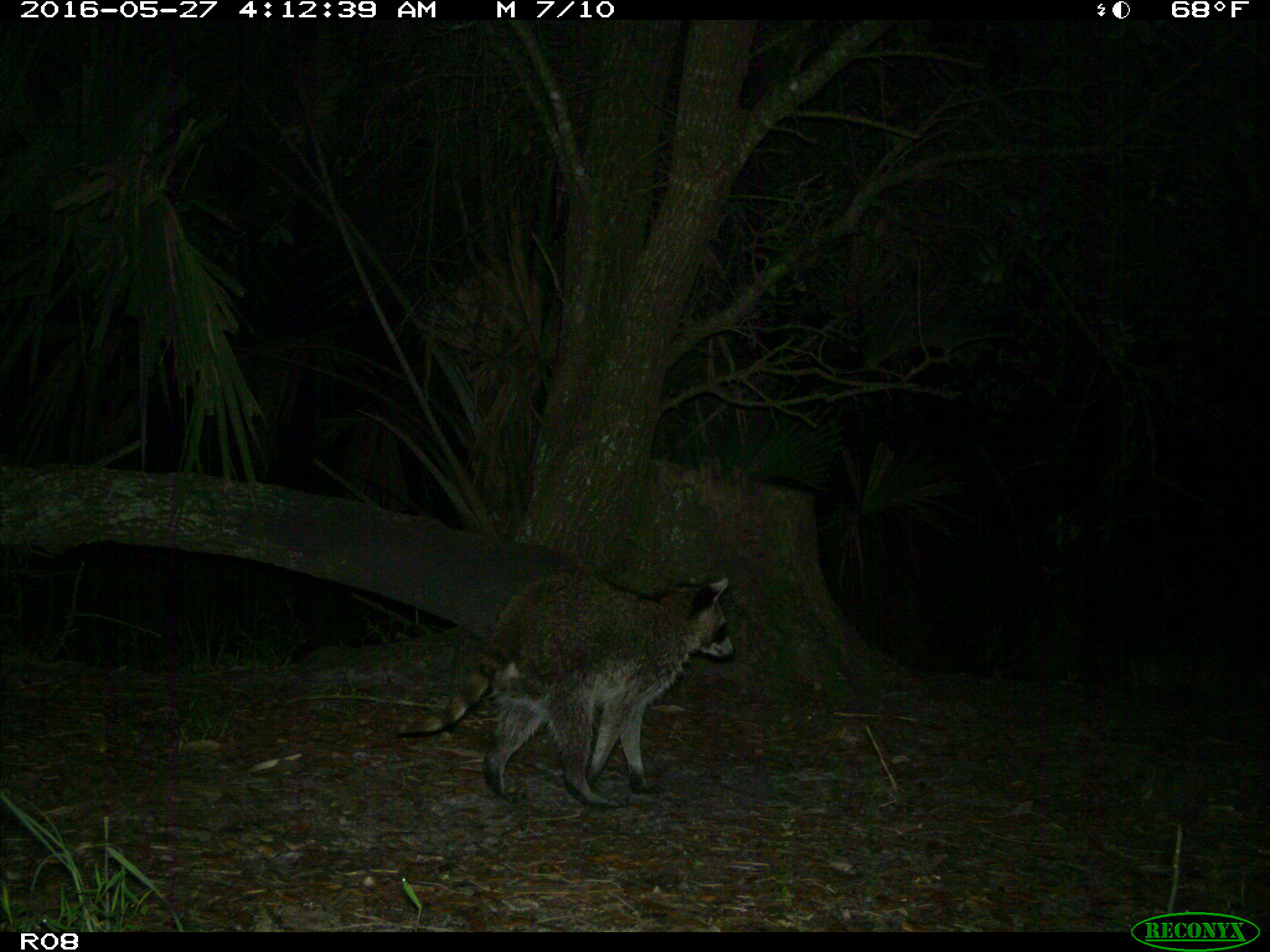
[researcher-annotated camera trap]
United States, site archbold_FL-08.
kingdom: Animalia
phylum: Chordata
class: Mammalia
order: Carnivora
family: Procyonidae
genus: Procyon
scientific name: Procyon lotor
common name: common raccoon